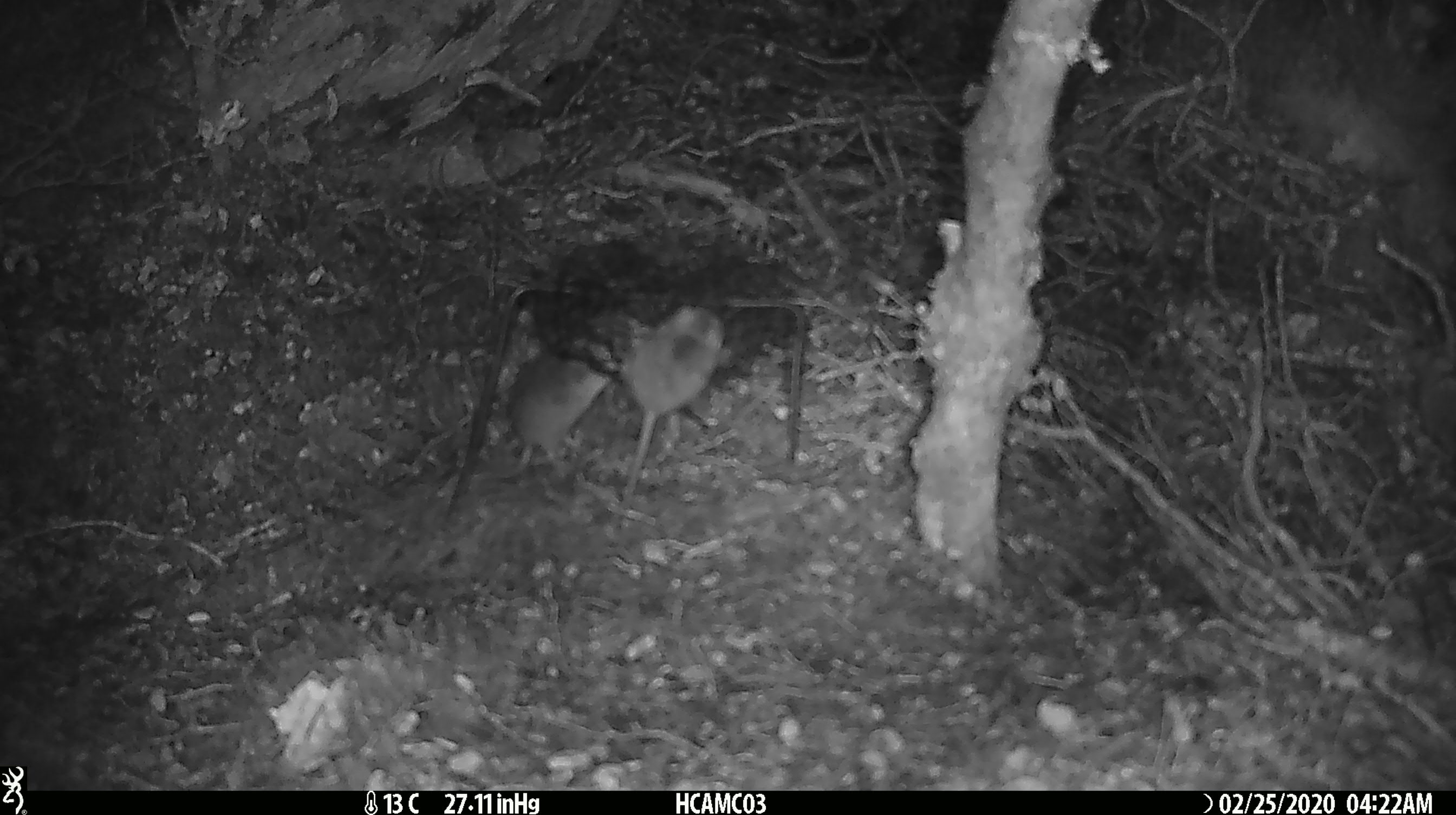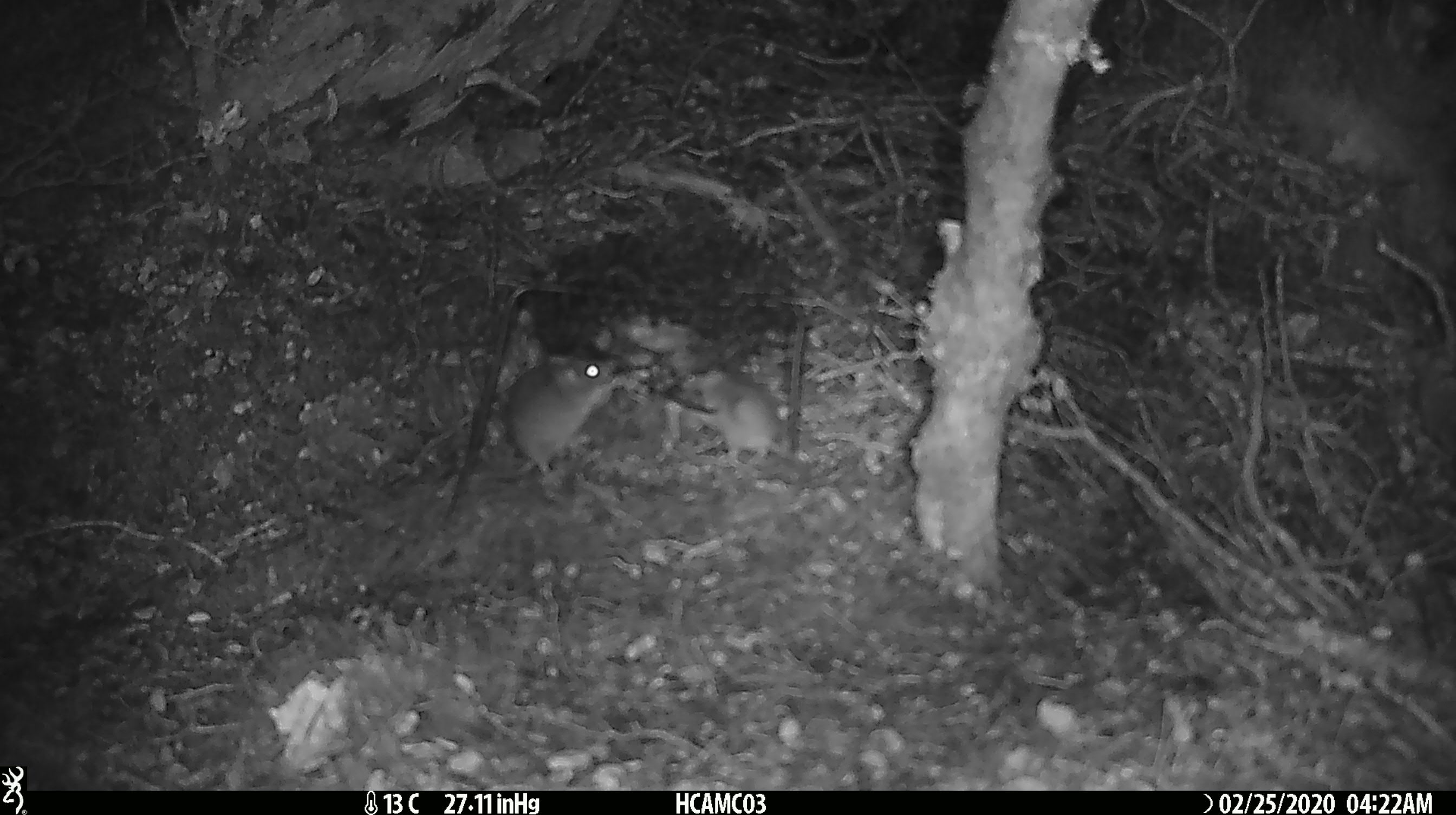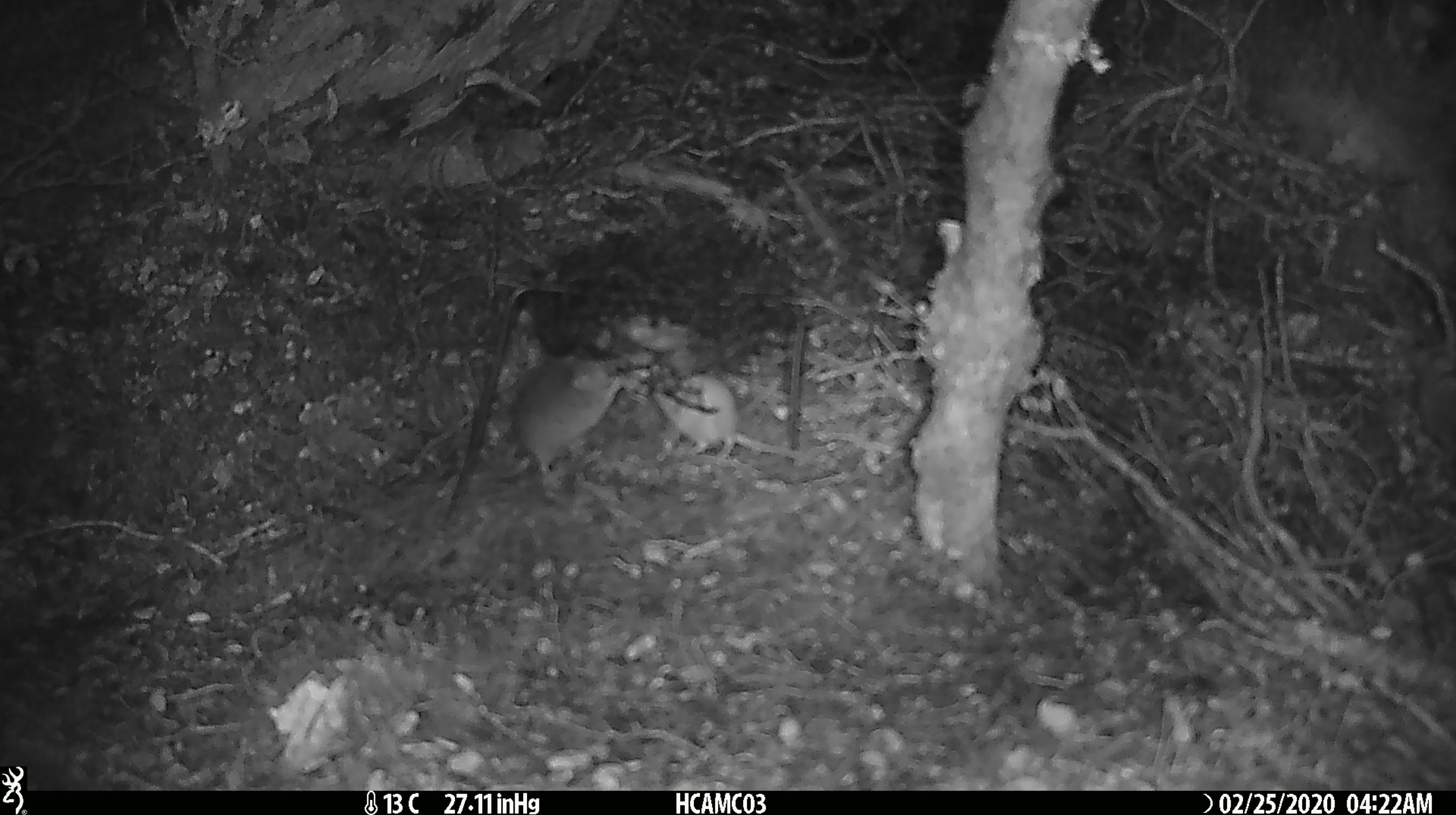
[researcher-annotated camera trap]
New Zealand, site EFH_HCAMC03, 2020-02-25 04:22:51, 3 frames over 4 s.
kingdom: Animalia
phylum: Chordata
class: Mammalia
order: Rodentia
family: Muridae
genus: Mus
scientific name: Mus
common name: mouse